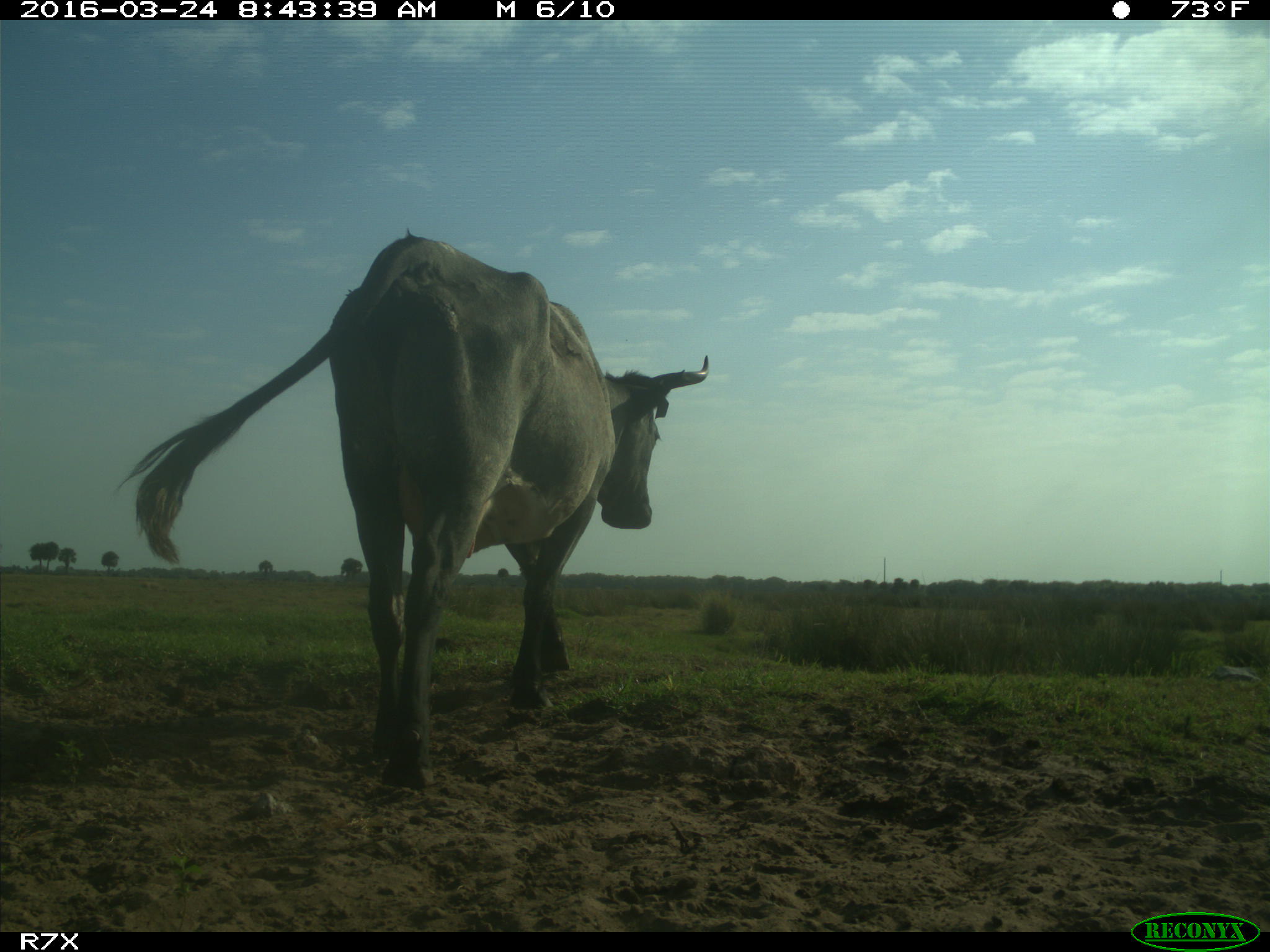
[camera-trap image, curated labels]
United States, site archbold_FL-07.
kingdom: Animalia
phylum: Chordata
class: Mammalia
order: Artiodactyla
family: Bovidae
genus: Bos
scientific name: Bos taurus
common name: domestic cow